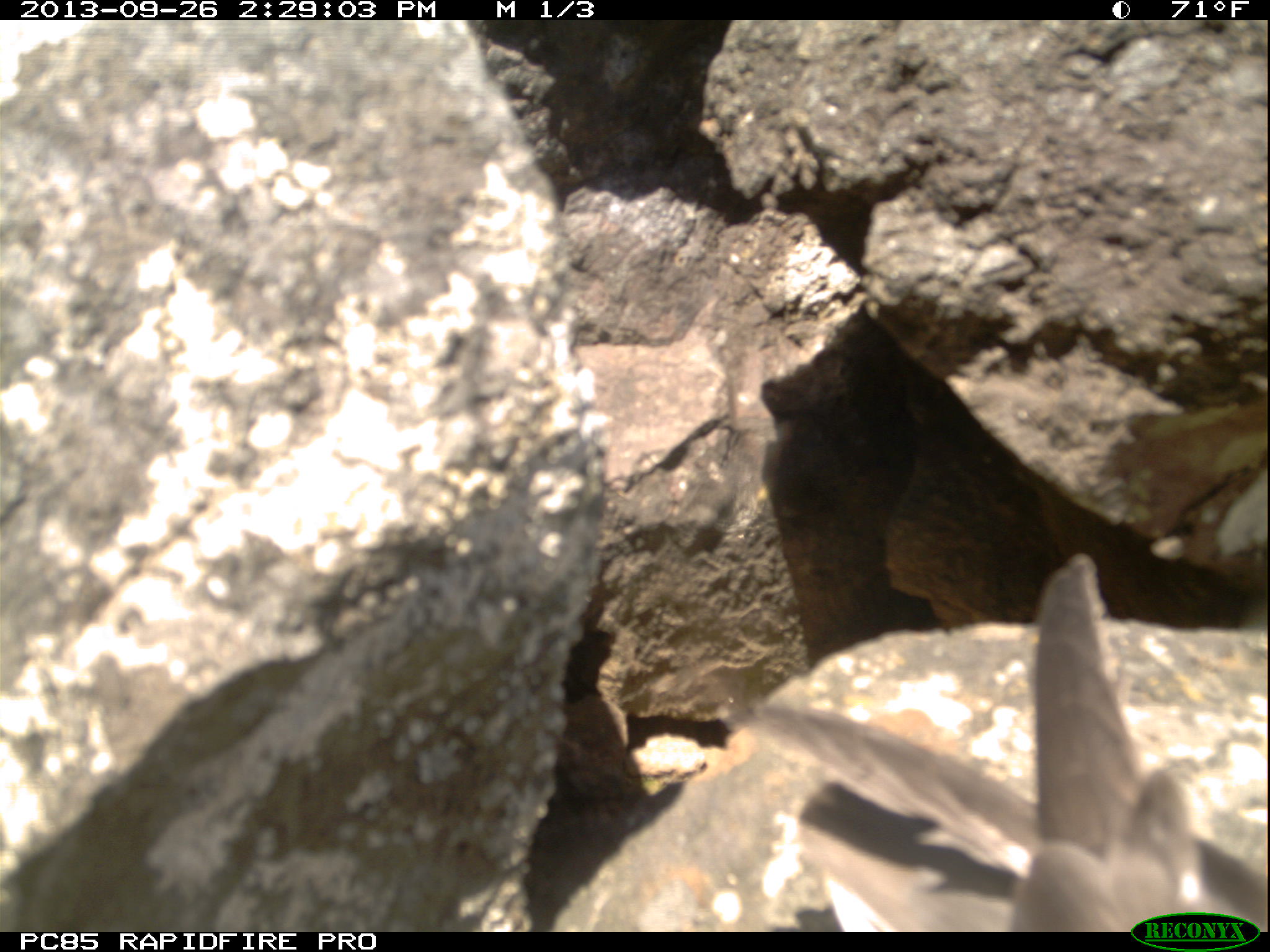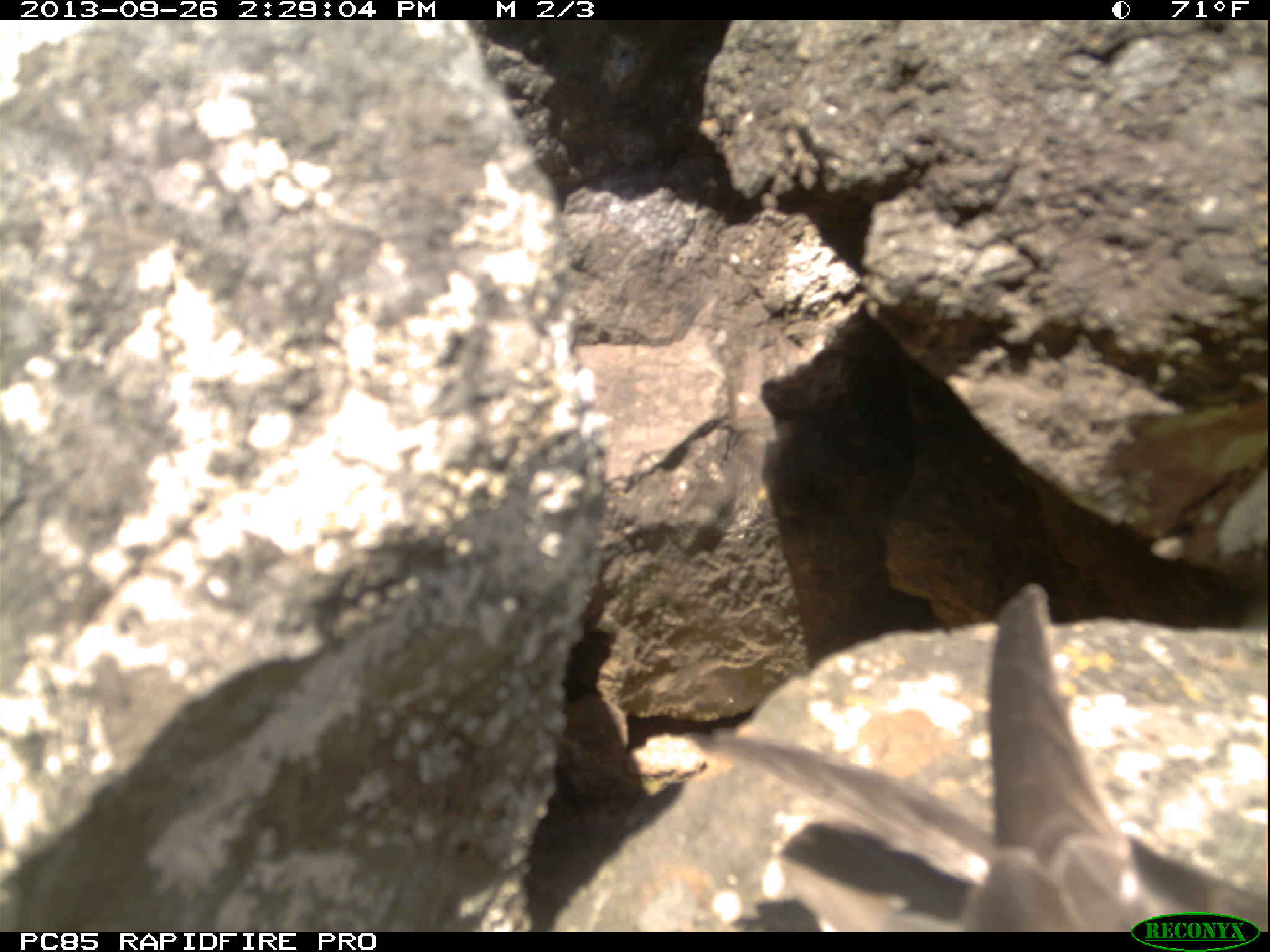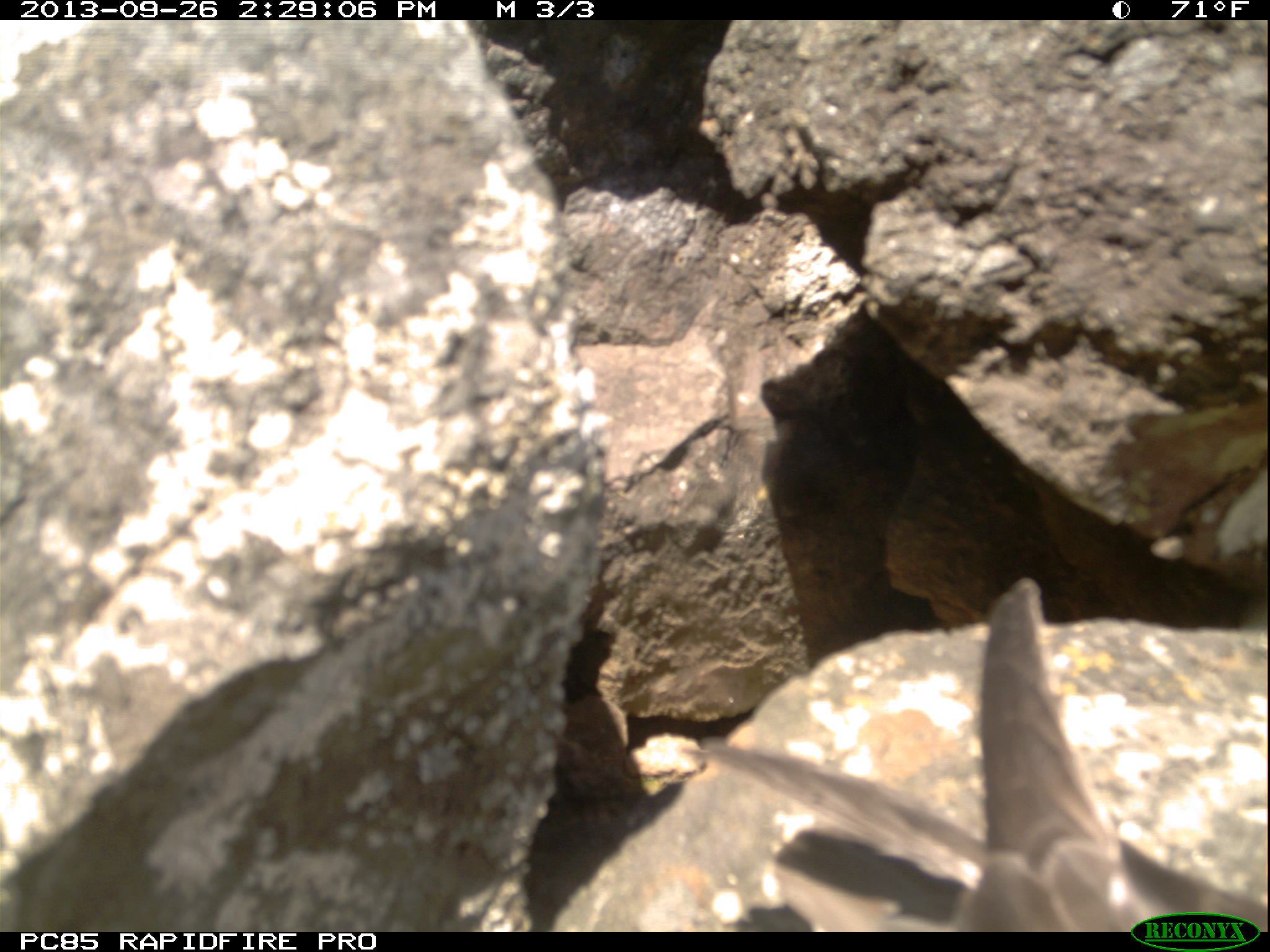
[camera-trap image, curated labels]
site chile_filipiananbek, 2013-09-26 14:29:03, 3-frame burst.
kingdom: Animalia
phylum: Chordata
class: Aves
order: Procellariiformes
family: Procellariidae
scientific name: Procellariidae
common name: petrel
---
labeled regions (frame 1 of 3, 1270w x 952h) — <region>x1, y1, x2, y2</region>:
petrel: <region>749, 558, 1243, 933</region>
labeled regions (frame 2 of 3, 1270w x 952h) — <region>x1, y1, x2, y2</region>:
petrel: <region>686, 592, 1258, 929</region>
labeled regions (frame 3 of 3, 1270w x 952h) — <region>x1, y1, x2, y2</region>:
petrel: <region>616, 582, 1256, 934</region>